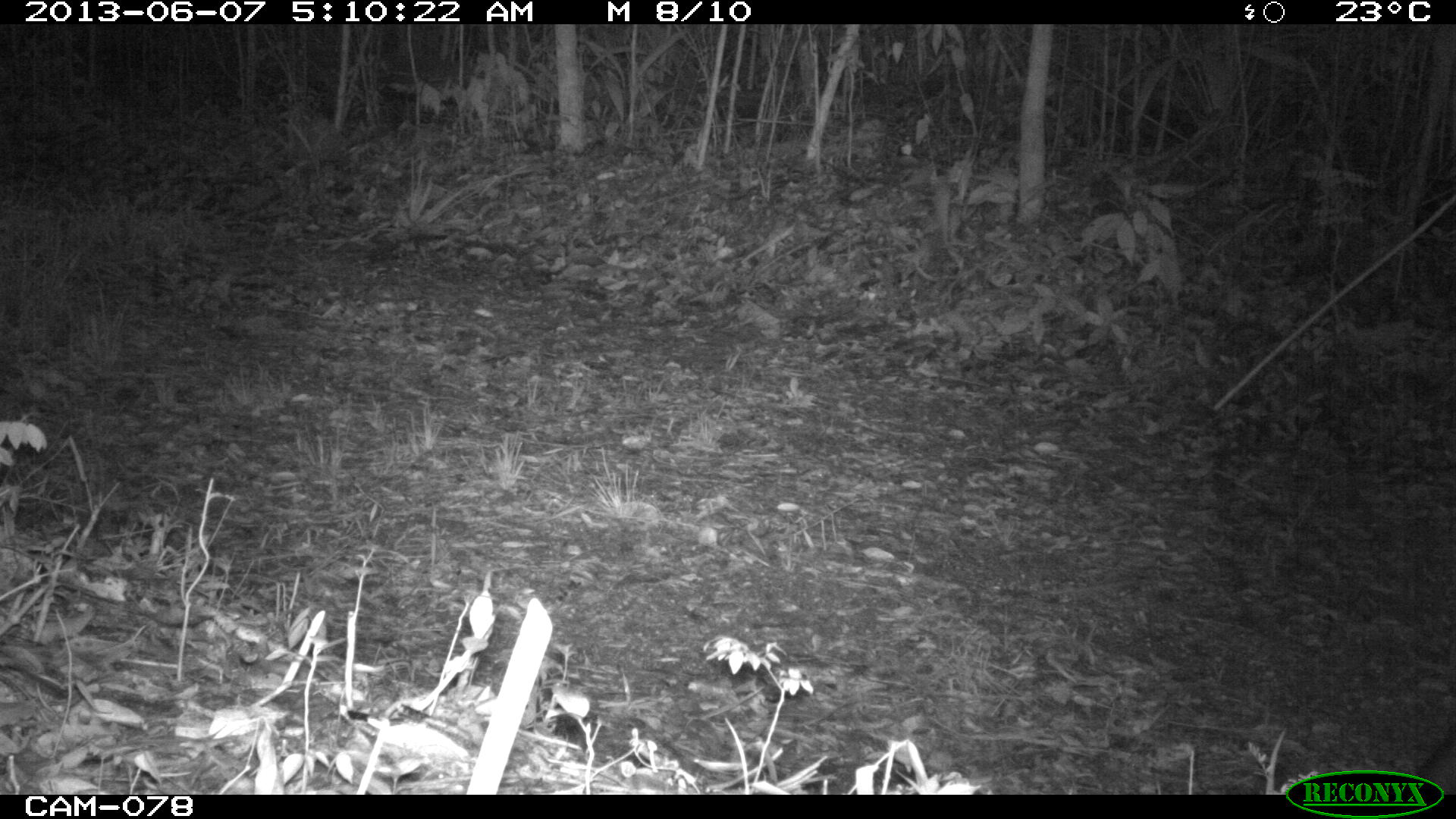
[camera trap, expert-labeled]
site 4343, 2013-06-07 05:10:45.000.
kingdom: Animalia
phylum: Chordata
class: Mammalia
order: Perissodactyla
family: Tapiridae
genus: Tapirus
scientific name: Tapirus bairdii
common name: baird's tapir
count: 1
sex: male